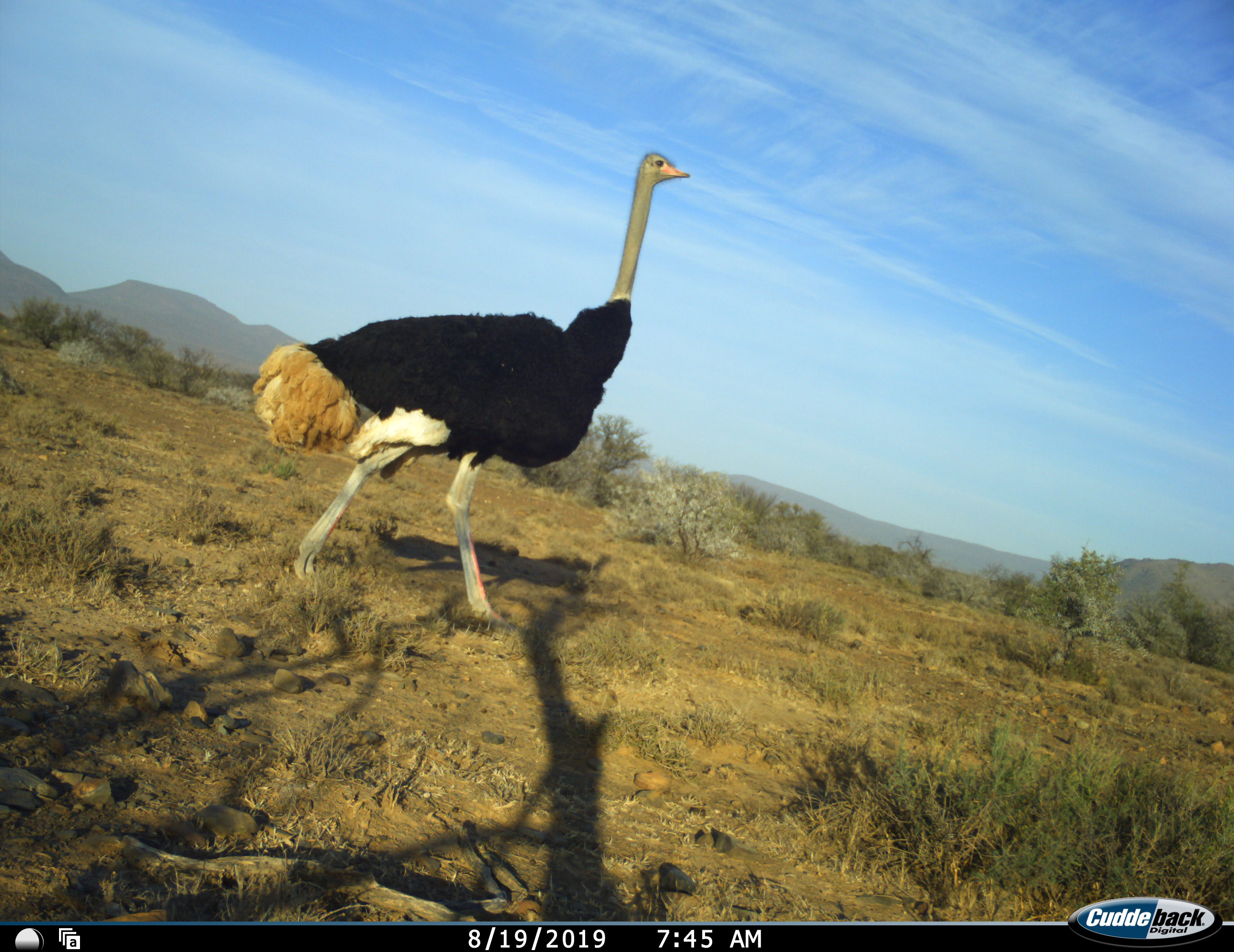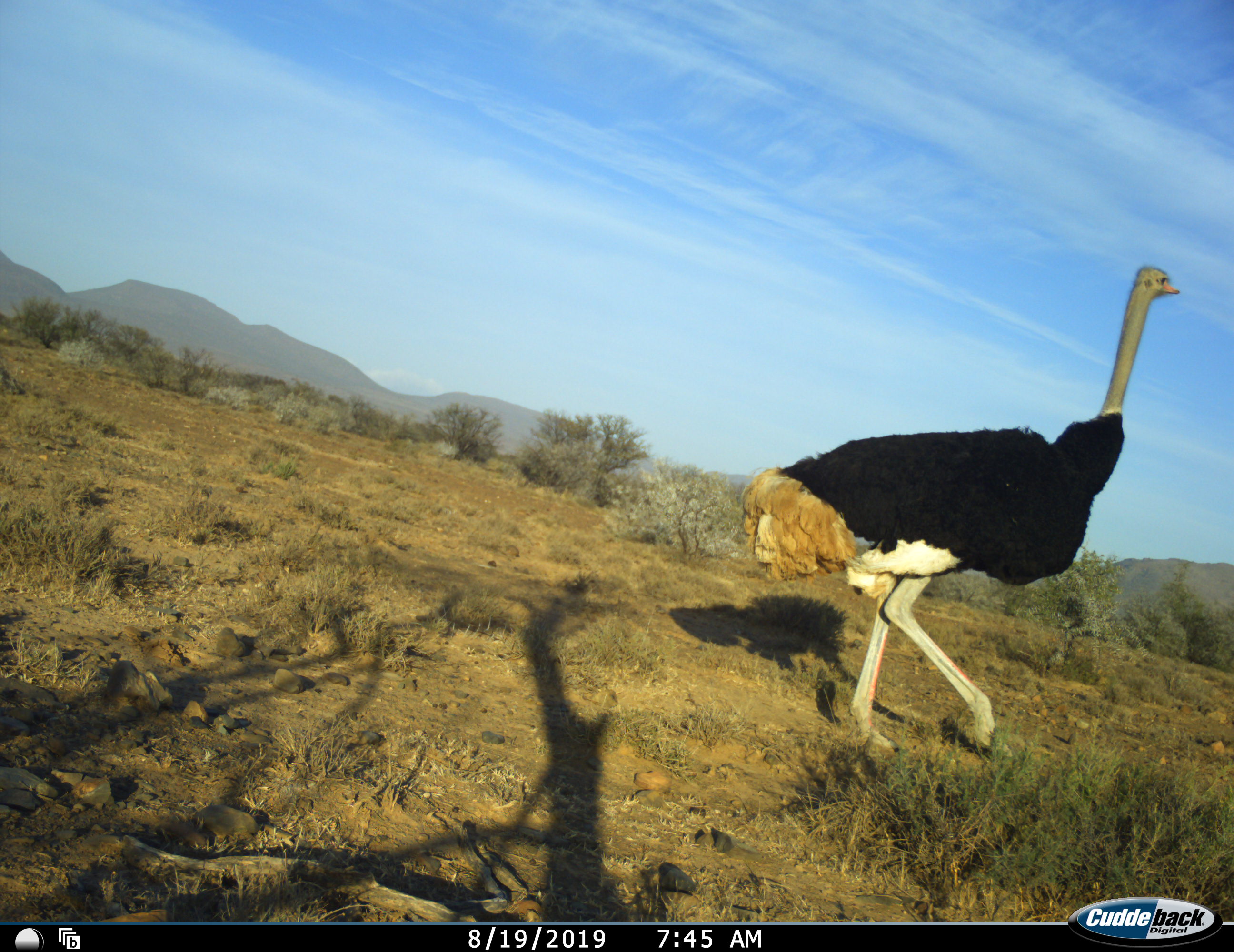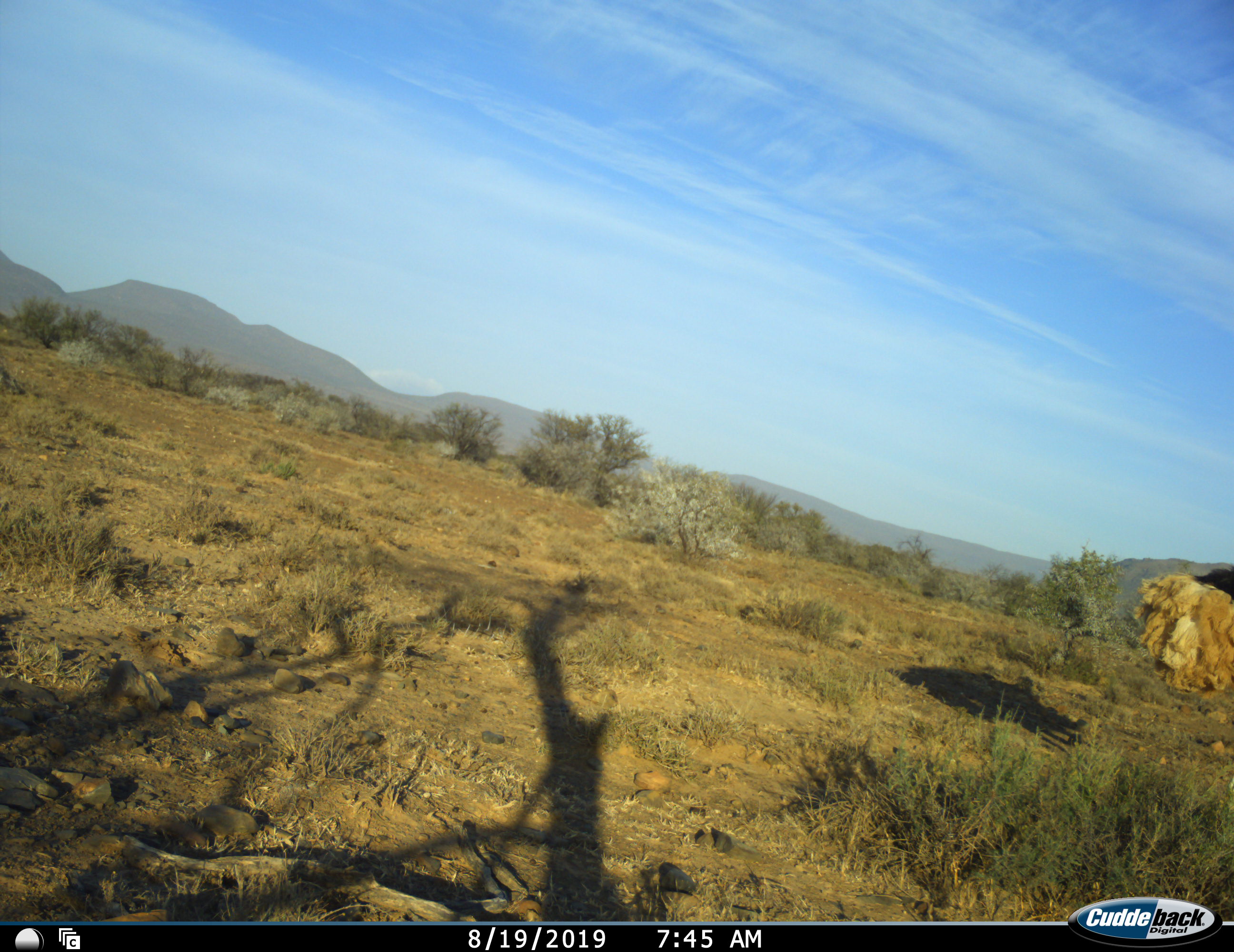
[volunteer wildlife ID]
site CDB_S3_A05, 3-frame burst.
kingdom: Animalia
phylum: Chordata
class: Aves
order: Struthioniformes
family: Struthionidae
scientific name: Struthionidae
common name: ostrich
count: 1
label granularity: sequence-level